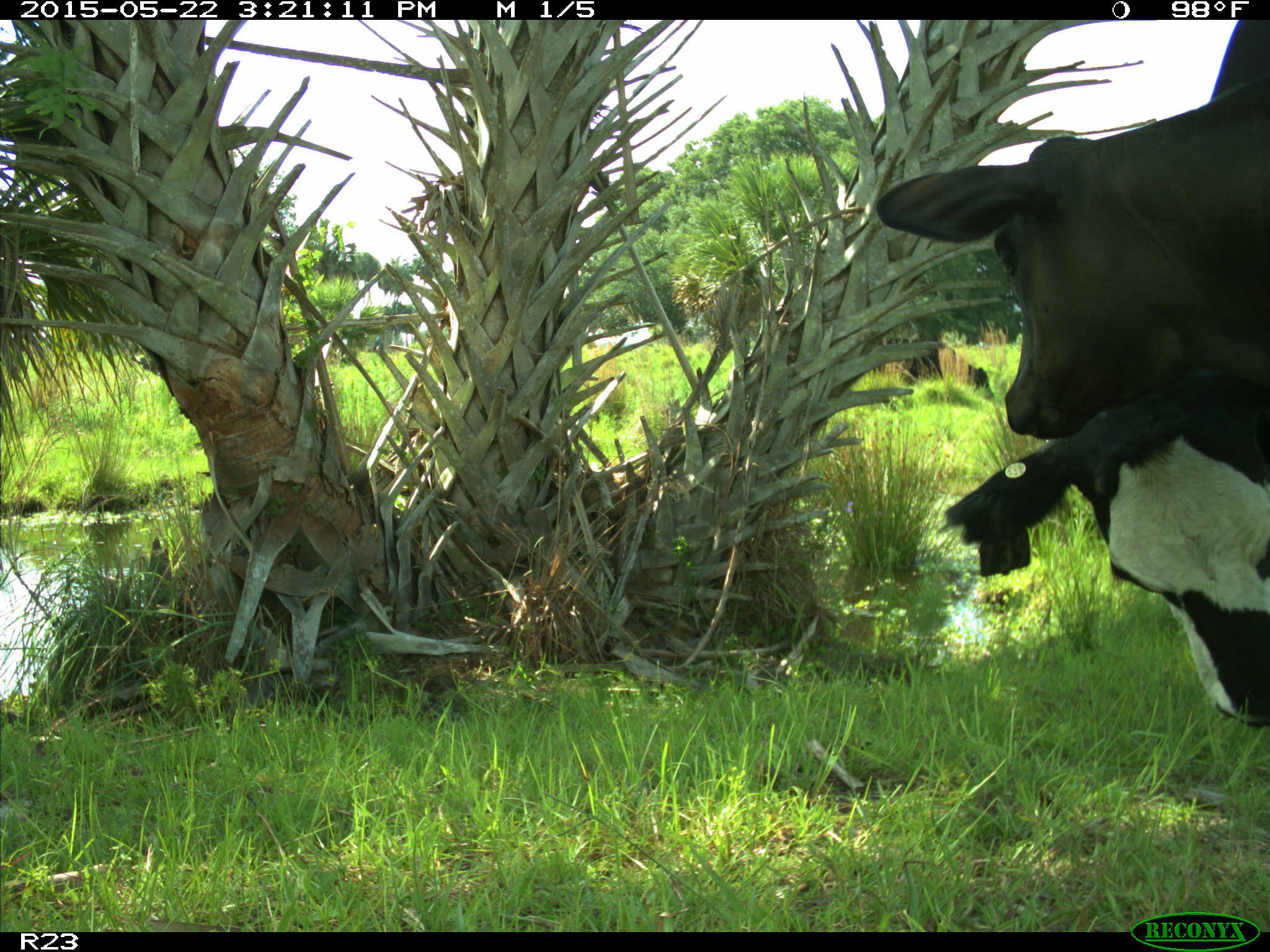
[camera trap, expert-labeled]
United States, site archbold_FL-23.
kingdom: Animalia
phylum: Chordata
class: Mammalia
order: Artiodactyla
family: Bovidae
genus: Bos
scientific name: Bos taurus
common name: domestic cow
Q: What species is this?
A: Bos taurus (domestic cow).